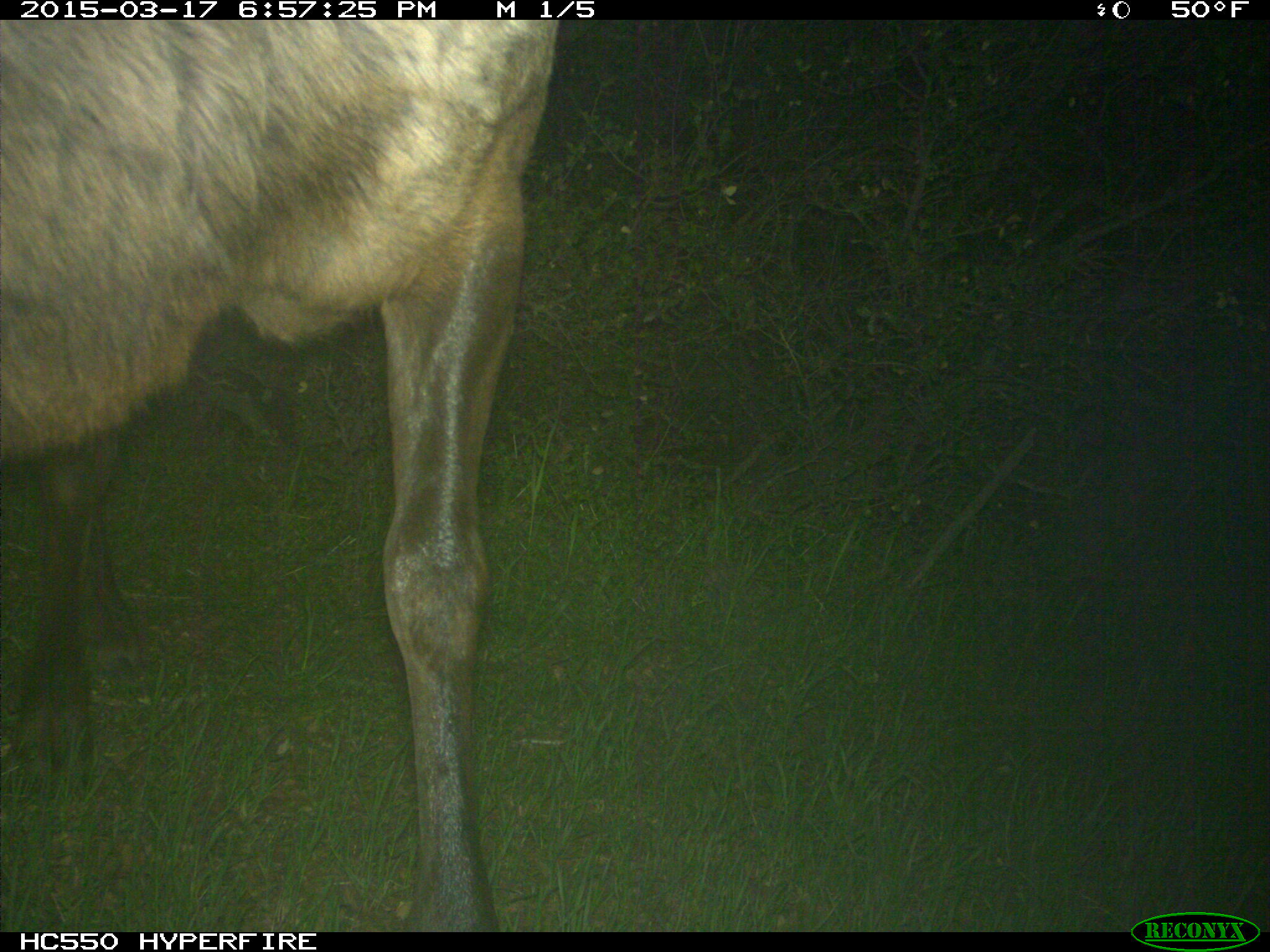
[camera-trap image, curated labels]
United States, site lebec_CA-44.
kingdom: Animalia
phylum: Chordata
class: Mammalia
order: Artiodactyla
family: Cervidae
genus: Cervus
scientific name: Cervus canadensis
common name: elk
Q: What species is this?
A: Cervus canadensis (elk).